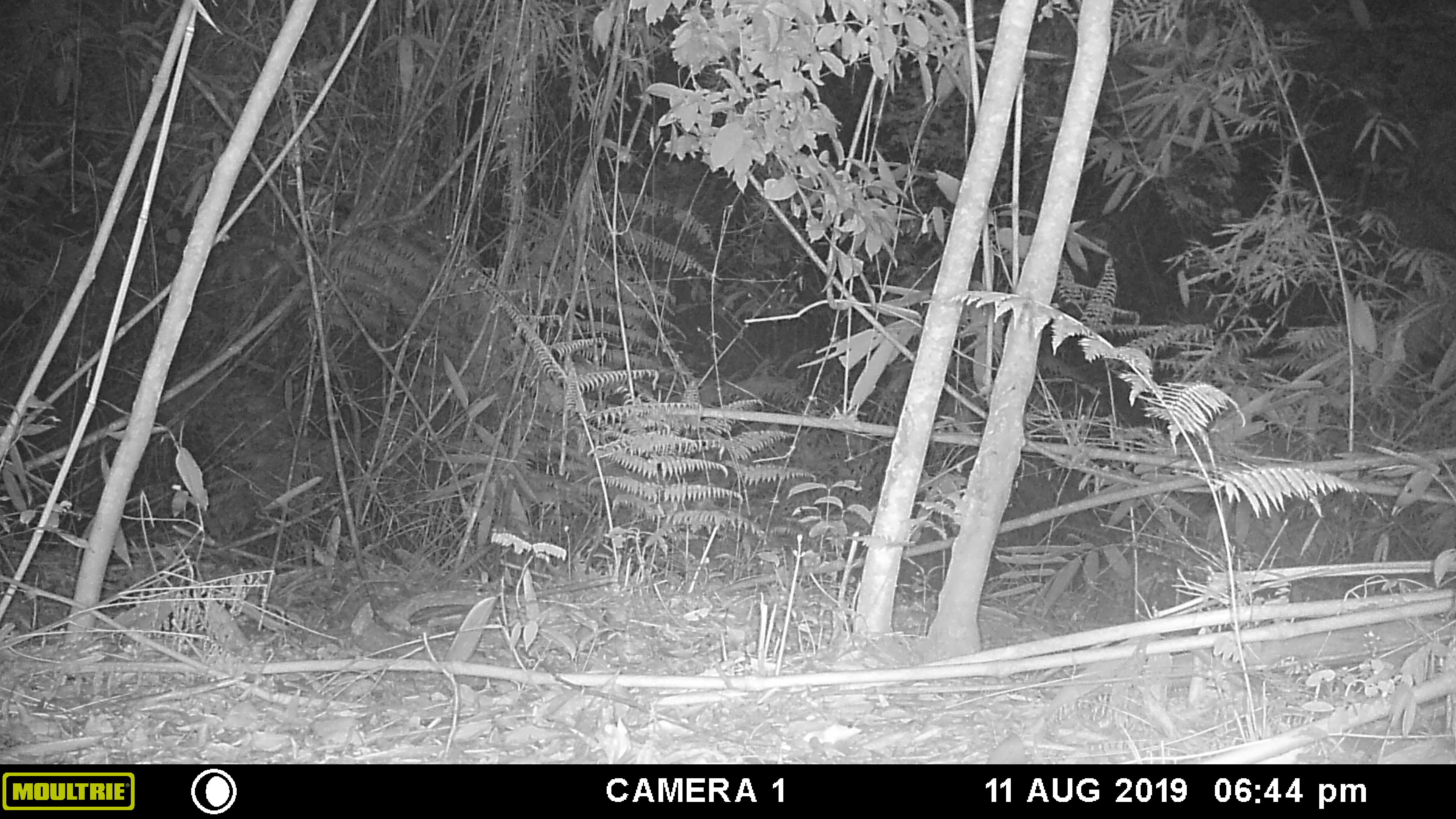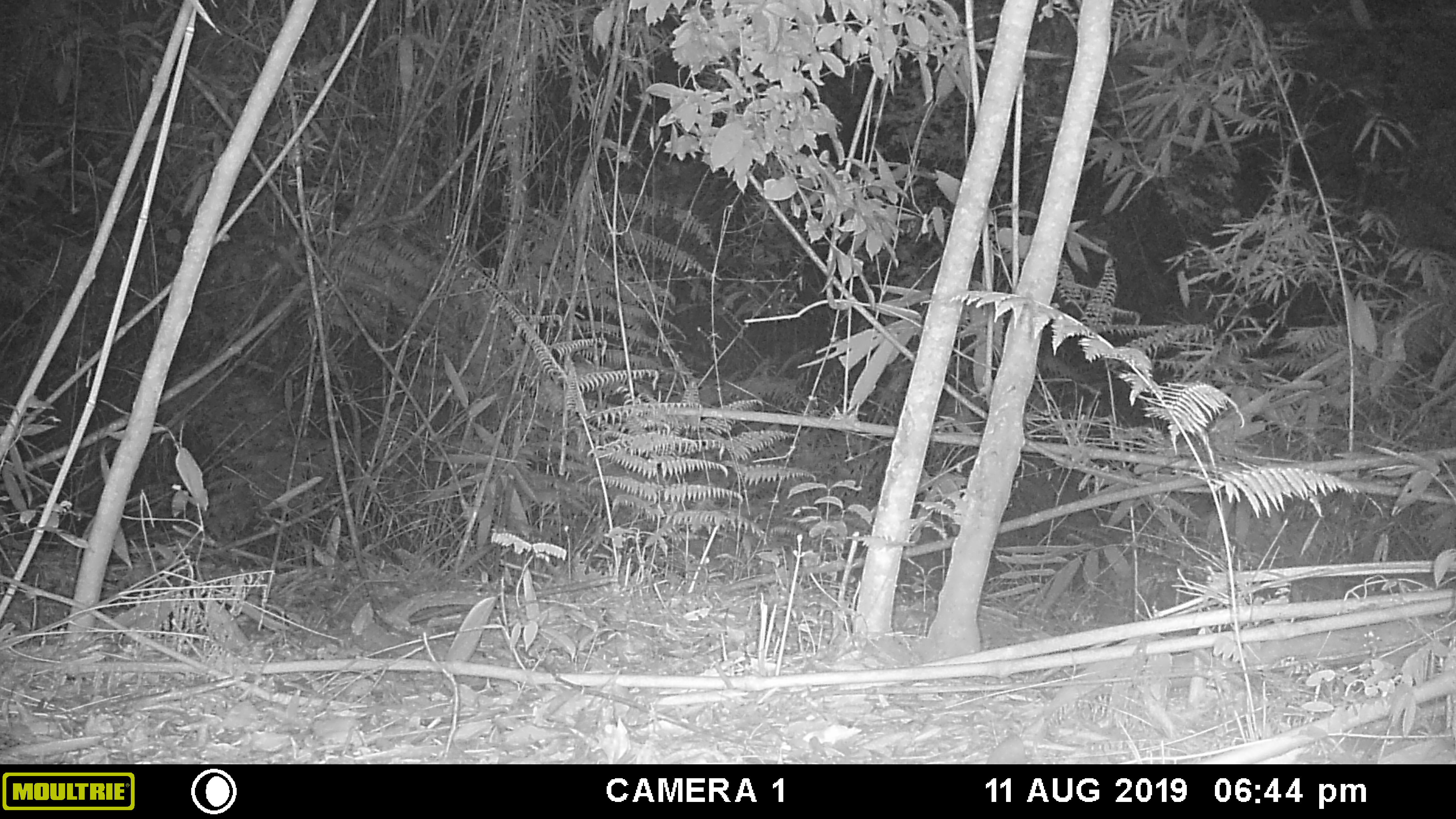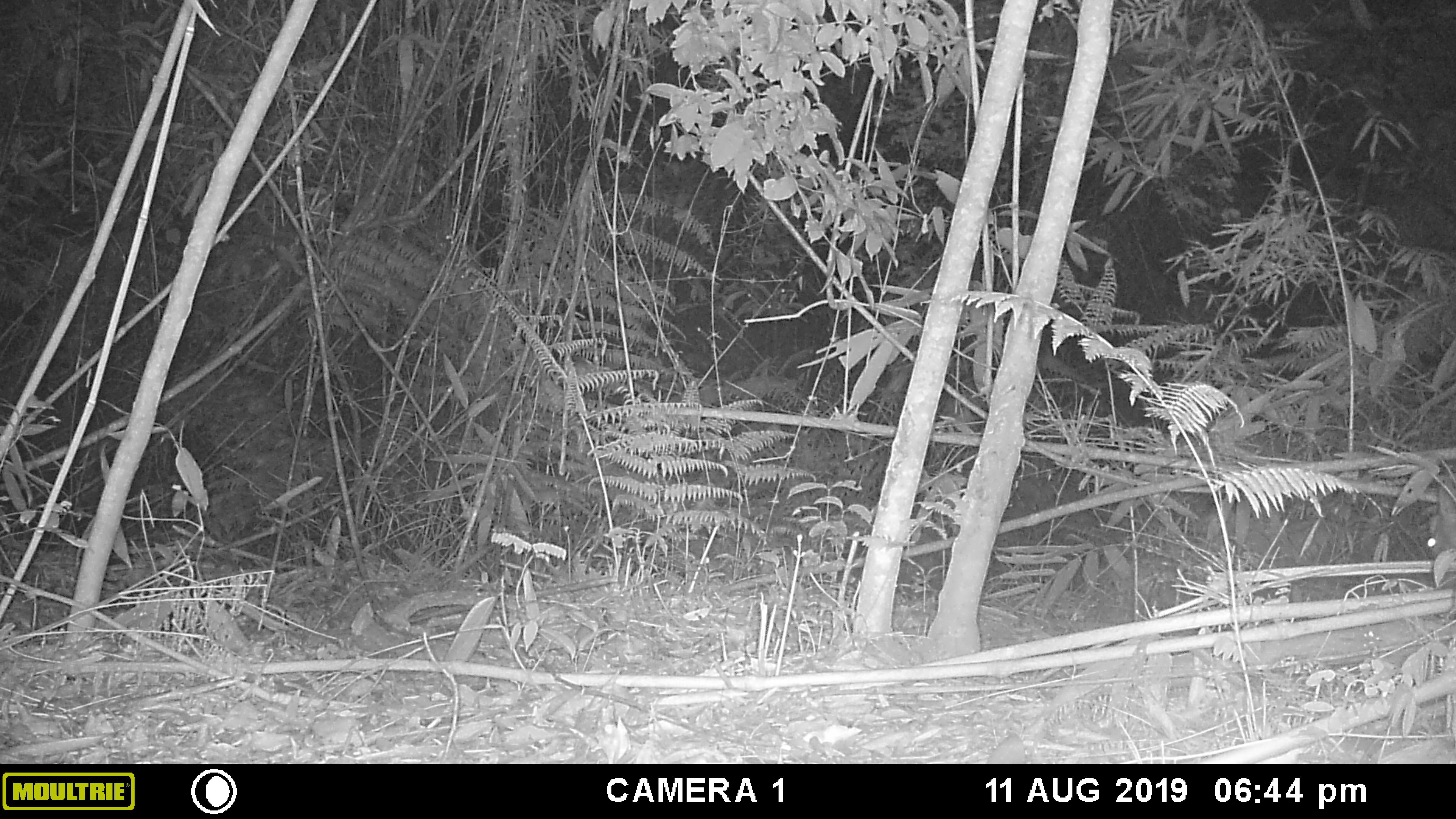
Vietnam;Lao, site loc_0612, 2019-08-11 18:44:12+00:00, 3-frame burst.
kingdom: Animalia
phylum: Chordata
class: Mammalia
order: Artiodactyla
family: Cervidae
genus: Muntiacus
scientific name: Muntiacus rooseveltorum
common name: roosevelt's muntjac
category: roosevelts muntjac group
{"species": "roosevelts muntjac group (roosevelt's muntjac) (Muntiacus rooseveltorum)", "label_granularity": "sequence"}